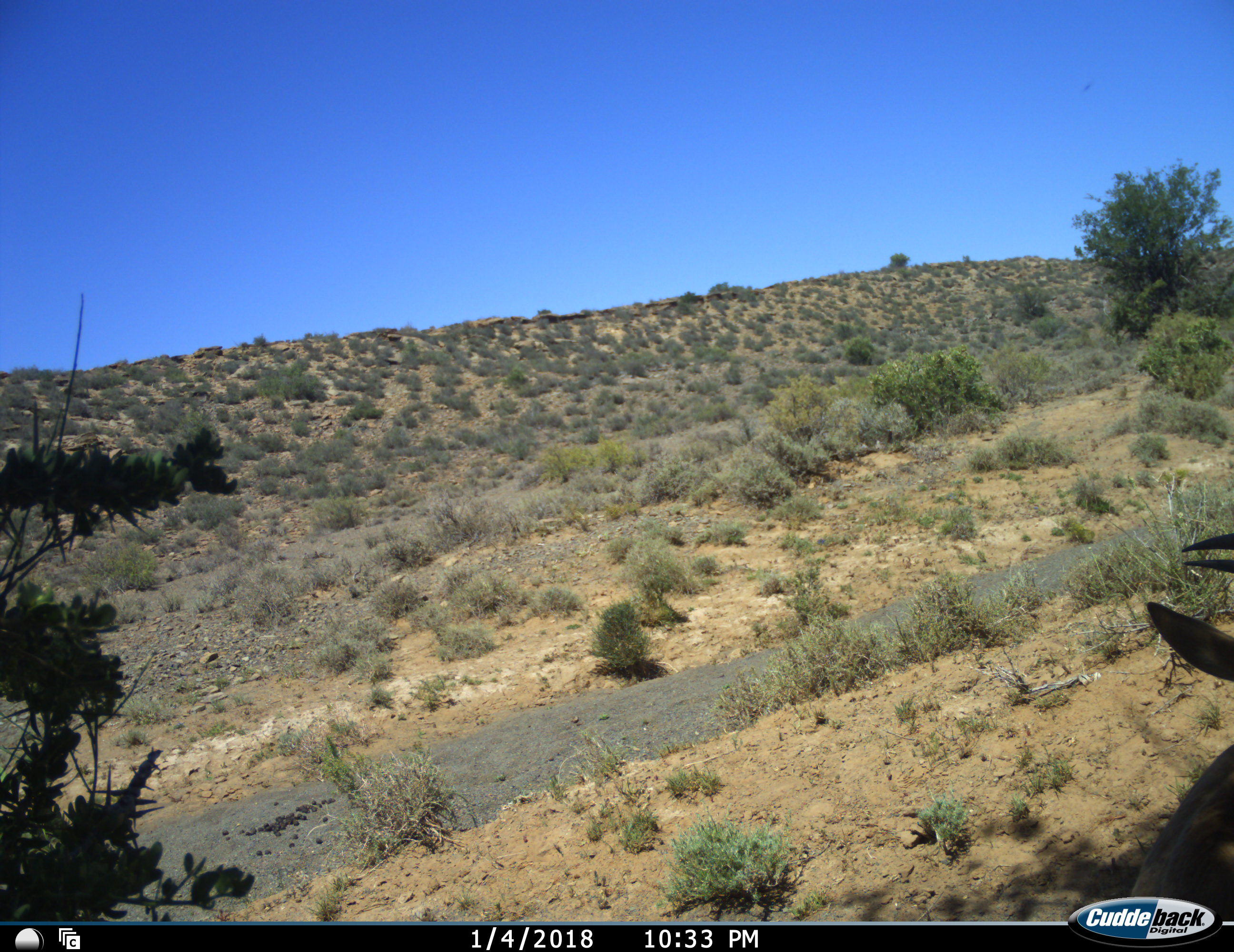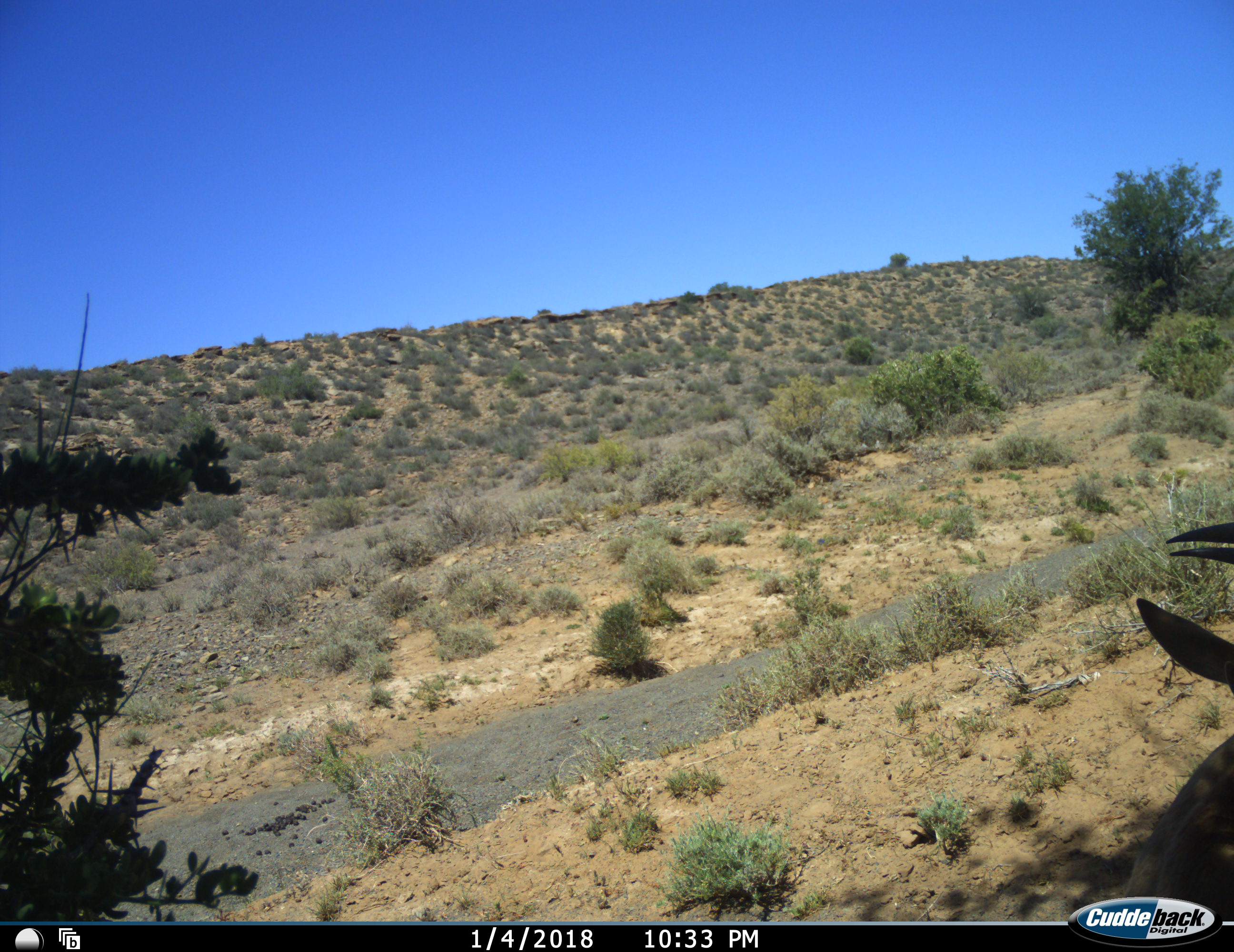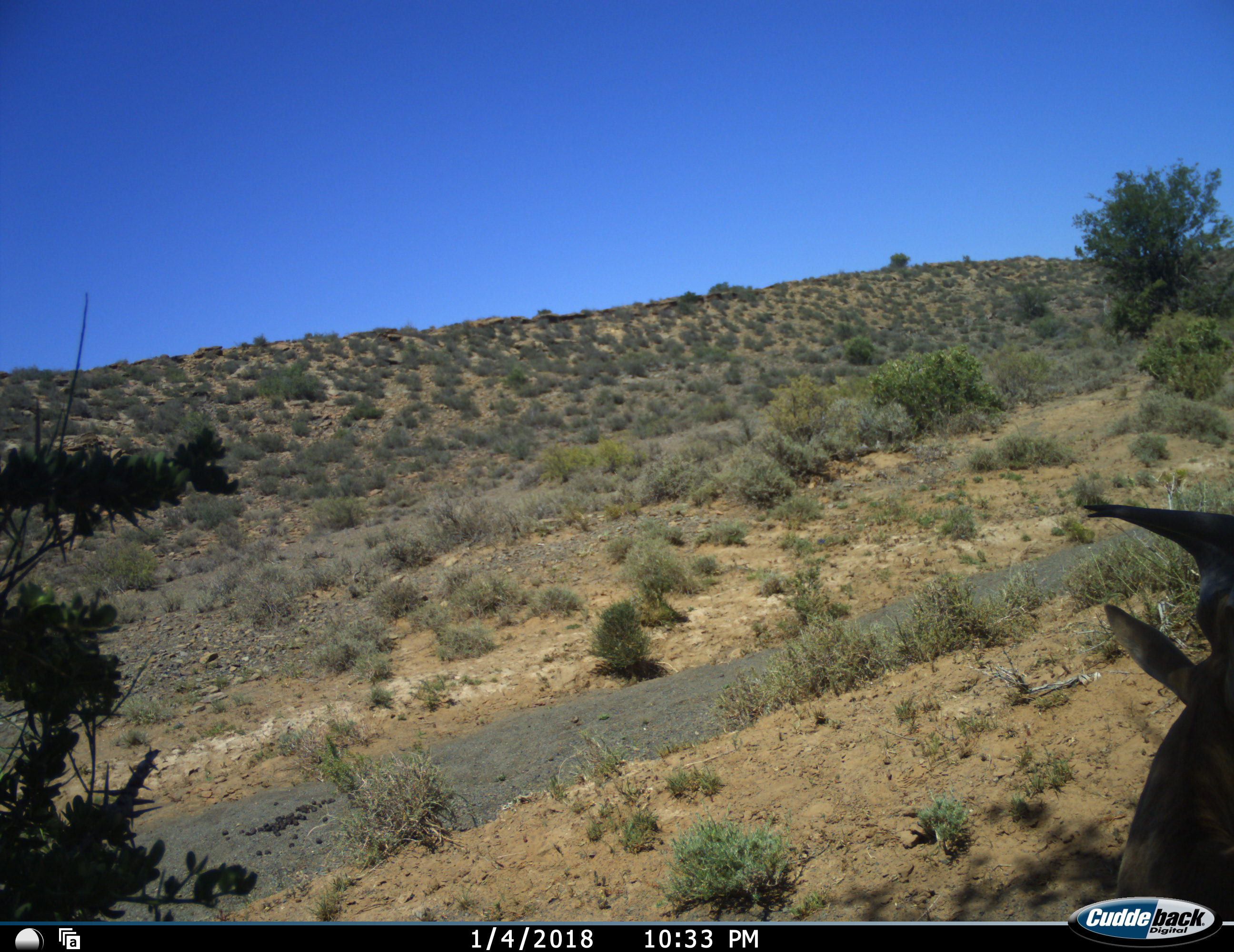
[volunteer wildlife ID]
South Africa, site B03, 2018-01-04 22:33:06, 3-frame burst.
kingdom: Animalia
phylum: Chordata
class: Mammalia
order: Artiodactyla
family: Bovidae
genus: Alcelaphus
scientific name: Alcelaphus buselaphus caama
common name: red hartebeest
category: hartebeestred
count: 1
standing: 71%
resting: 29%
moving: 14%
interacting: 0%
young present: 0%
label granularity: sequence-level